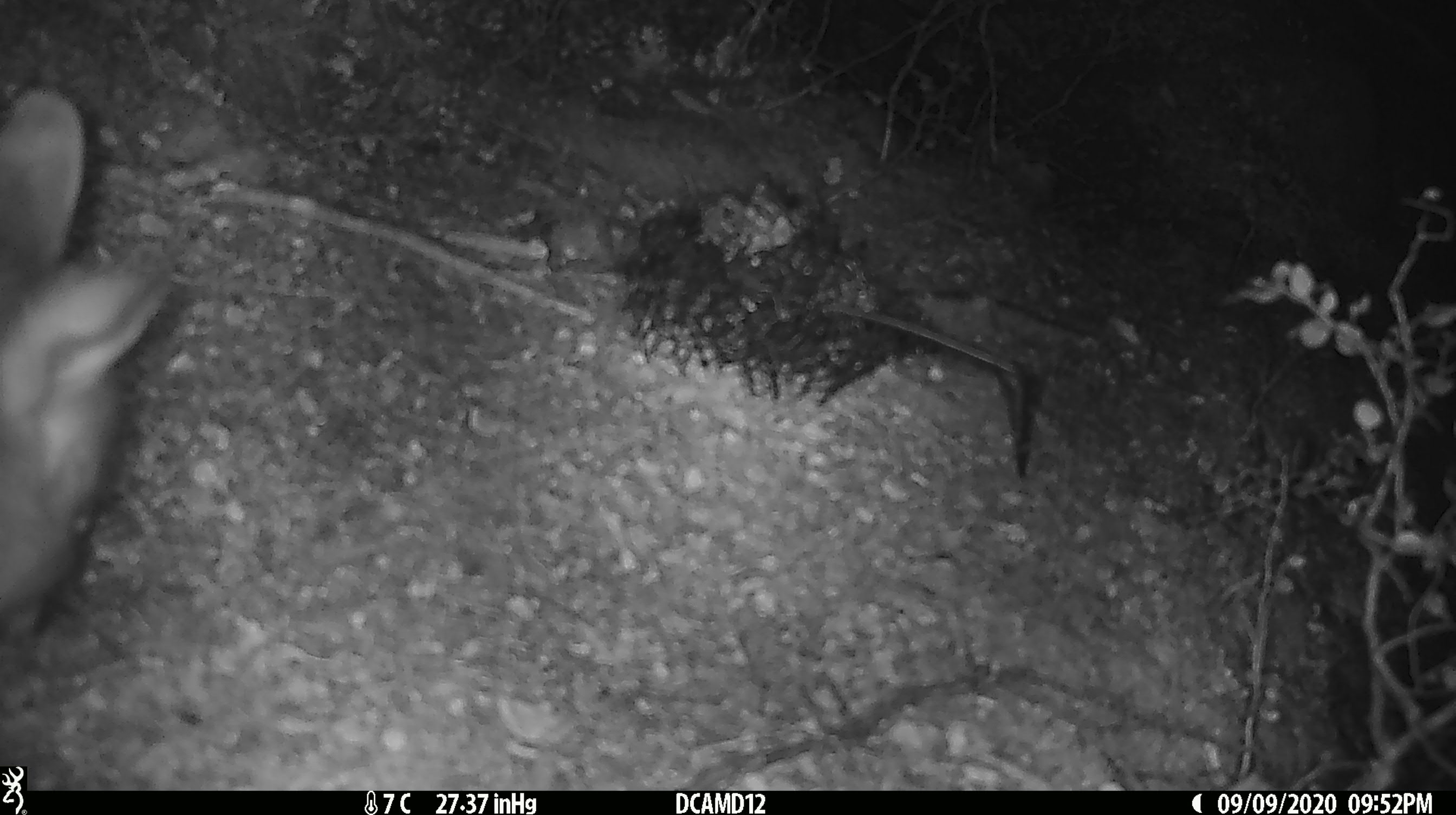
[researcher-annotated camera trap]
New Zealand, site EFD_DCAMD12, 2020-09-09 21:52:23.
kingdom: Animalia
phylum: Chordata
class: Mammalia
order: Diprotodontia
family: Phalangeridae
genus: Trichosurus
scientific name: Trichosurus vulpecula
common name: common brushtail possum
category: possum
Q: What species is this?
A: Possum (common brushtail possum) (Trichosurus vulpecula).